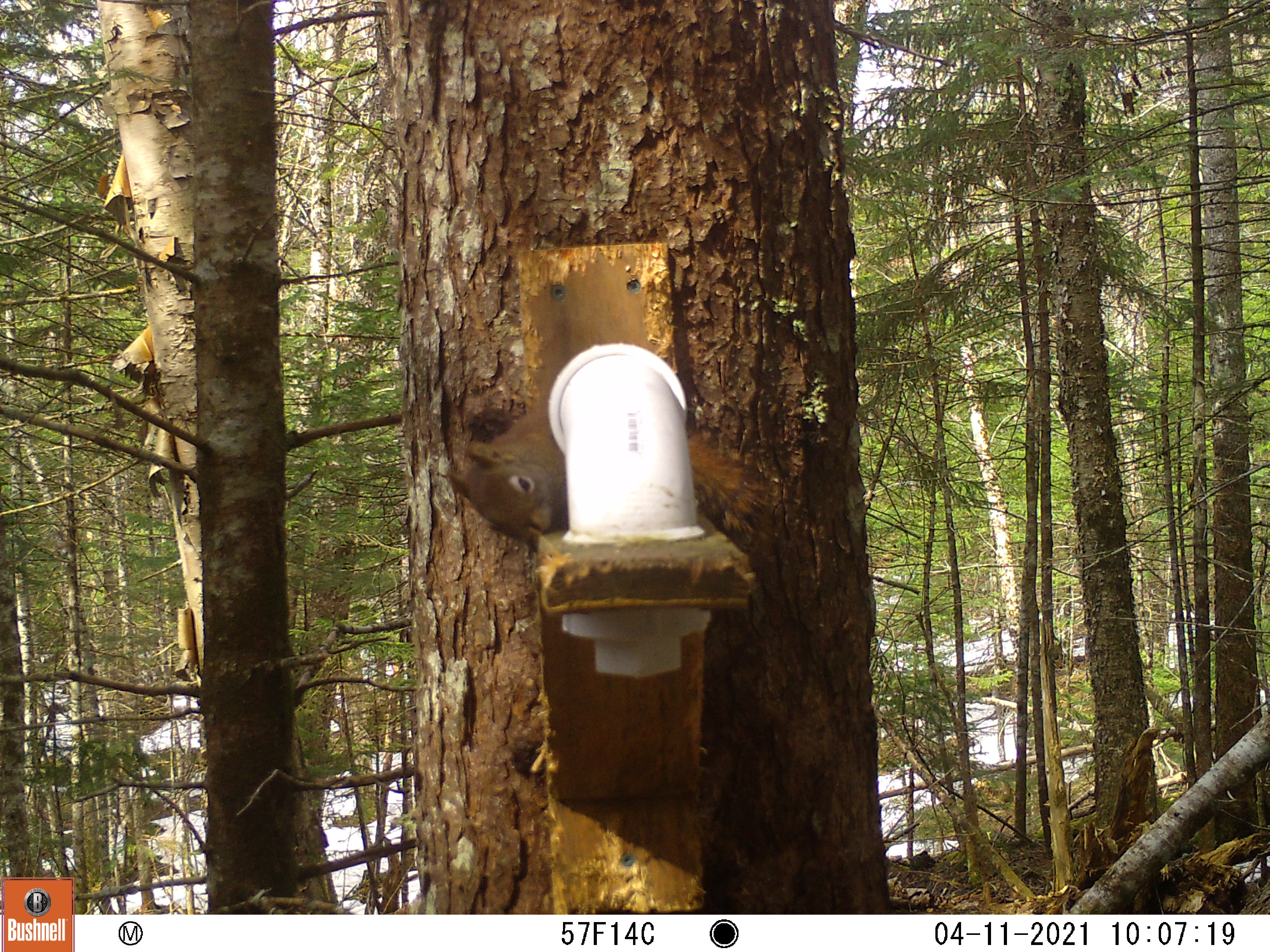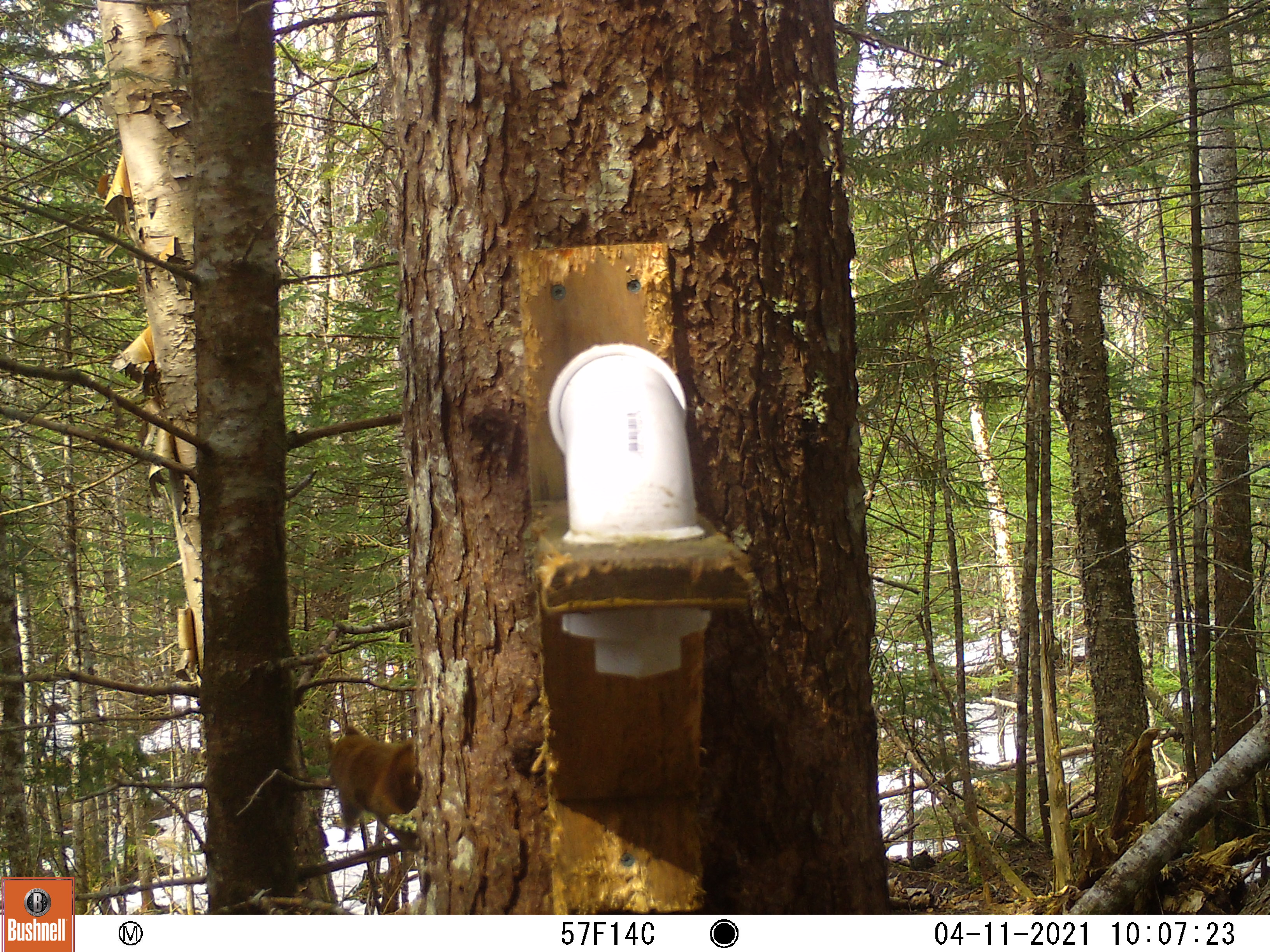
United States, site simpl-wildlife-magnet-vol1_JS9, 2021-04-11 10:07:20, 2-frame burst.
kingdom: Animalia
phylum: Chordata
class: Mammalia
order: Rodentia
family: Sciuridae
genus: Tamiasciurus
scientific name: Tamiasciurus hudsonicus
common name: red squirrel